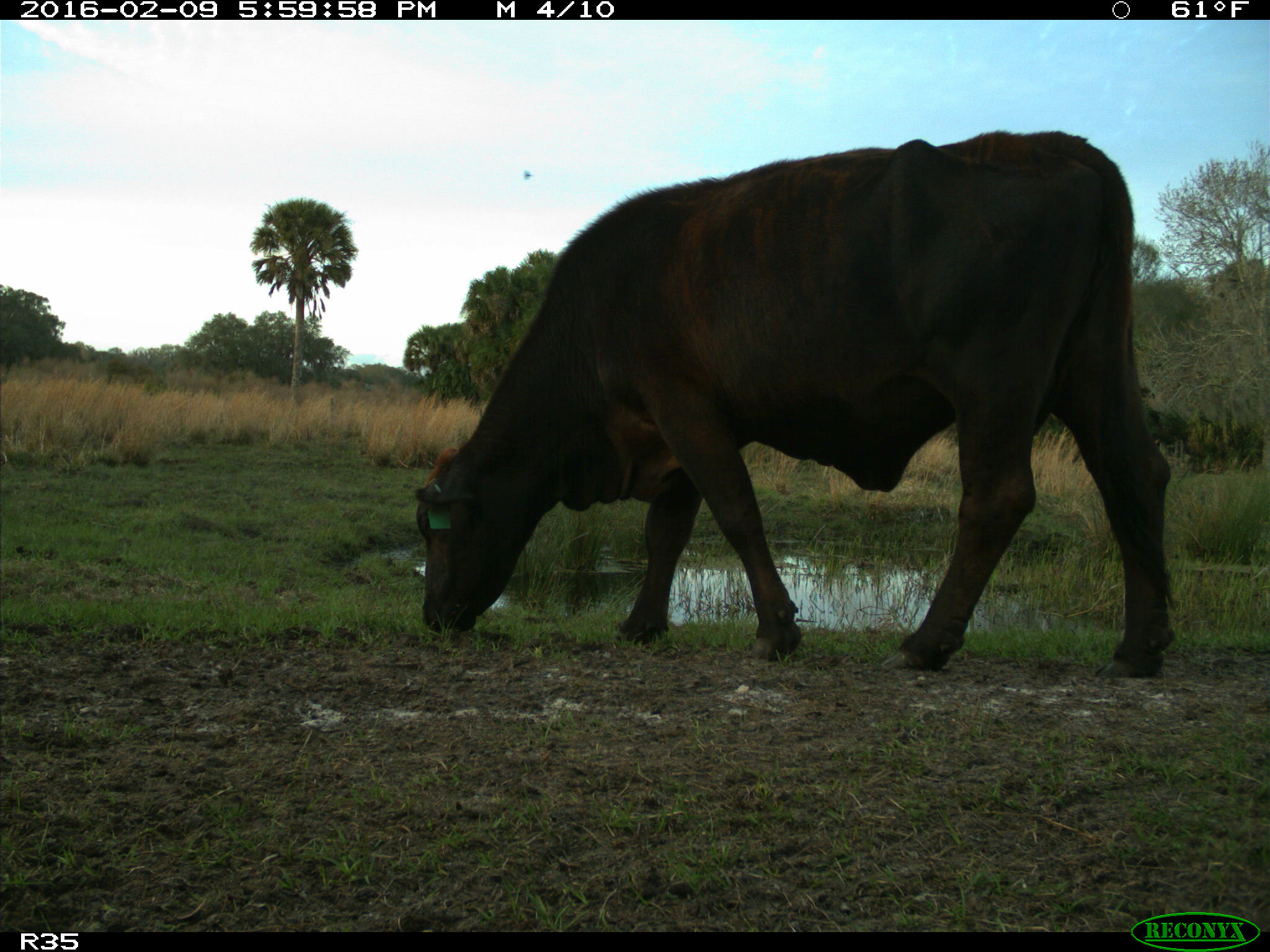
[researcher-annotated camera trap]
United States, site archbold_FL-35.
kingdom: Animalia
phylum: Chordata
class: Mammalia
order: Artiodactyla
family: Bovidae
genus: Bos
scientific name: Bos taurus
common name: domestic cow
Bos taurus (domestic cow).